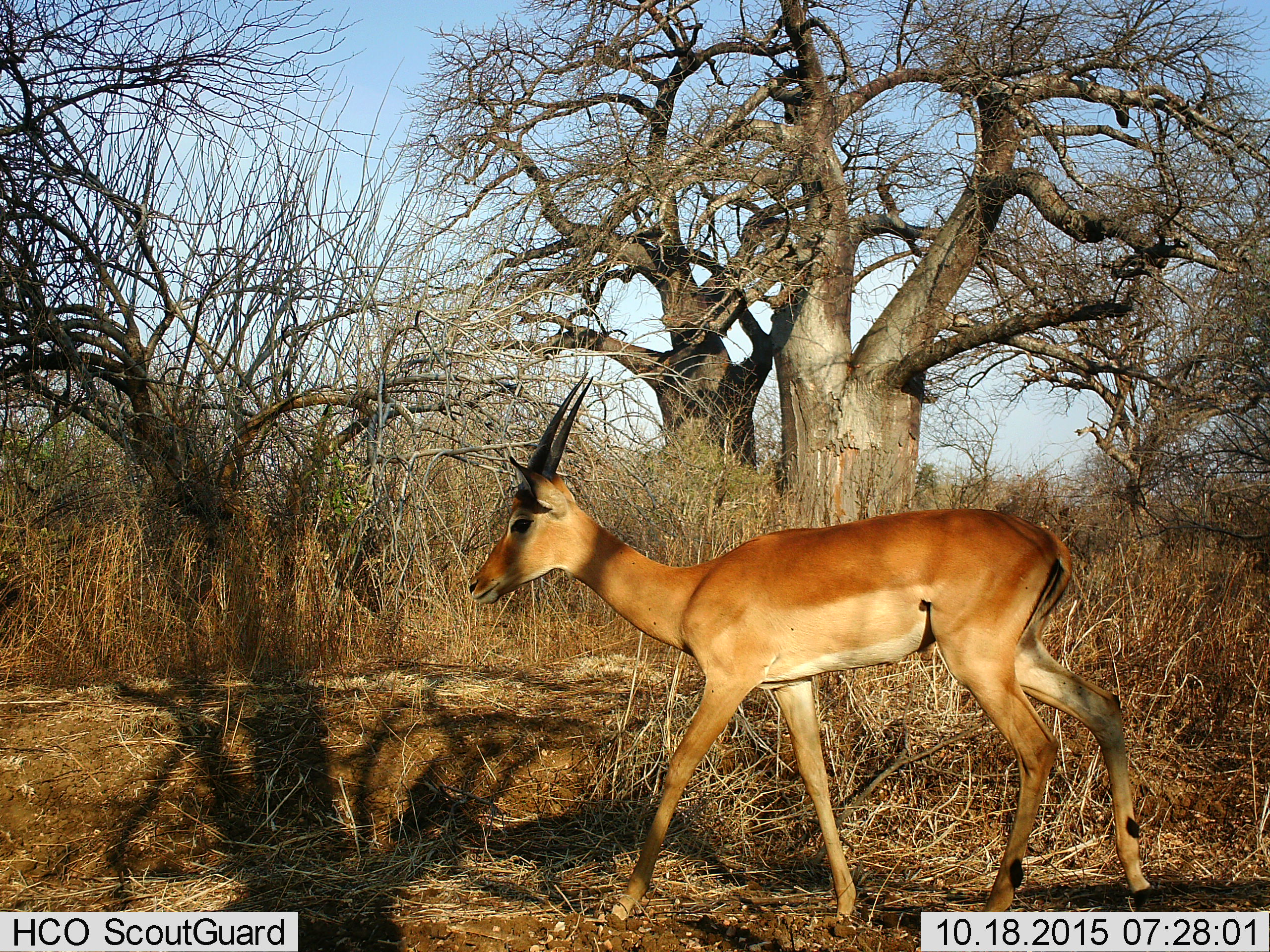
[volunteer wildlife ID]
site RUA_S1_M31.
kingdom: Animalia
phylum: Chordata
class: Mammalia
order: Artiodactyla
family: Bovidae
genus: Aepyceros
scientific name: Aepyceros melampus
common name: impala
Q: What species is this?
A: Impala (Aepyceros melampus).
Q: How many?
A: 1.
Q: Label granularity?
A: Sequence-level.